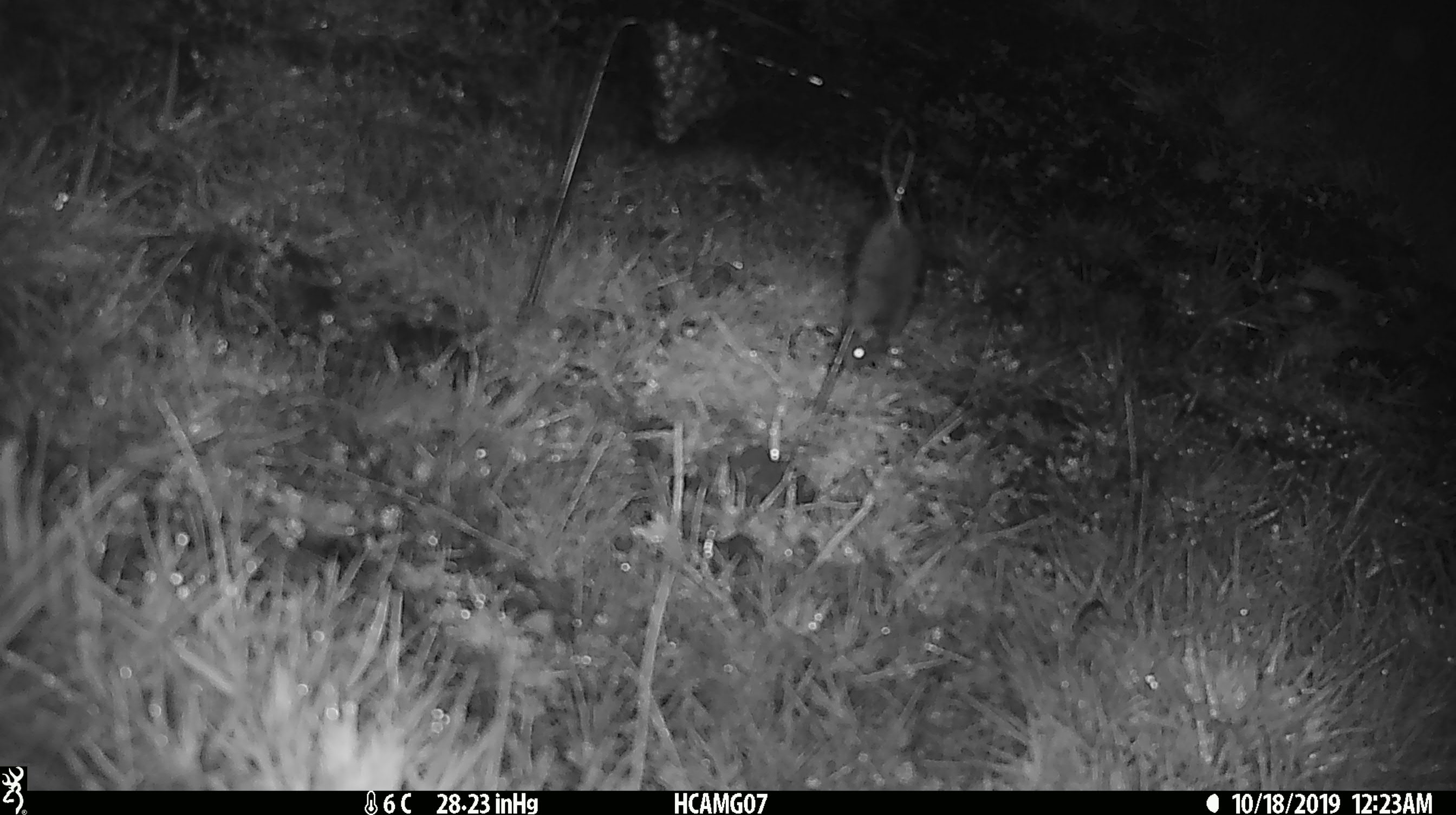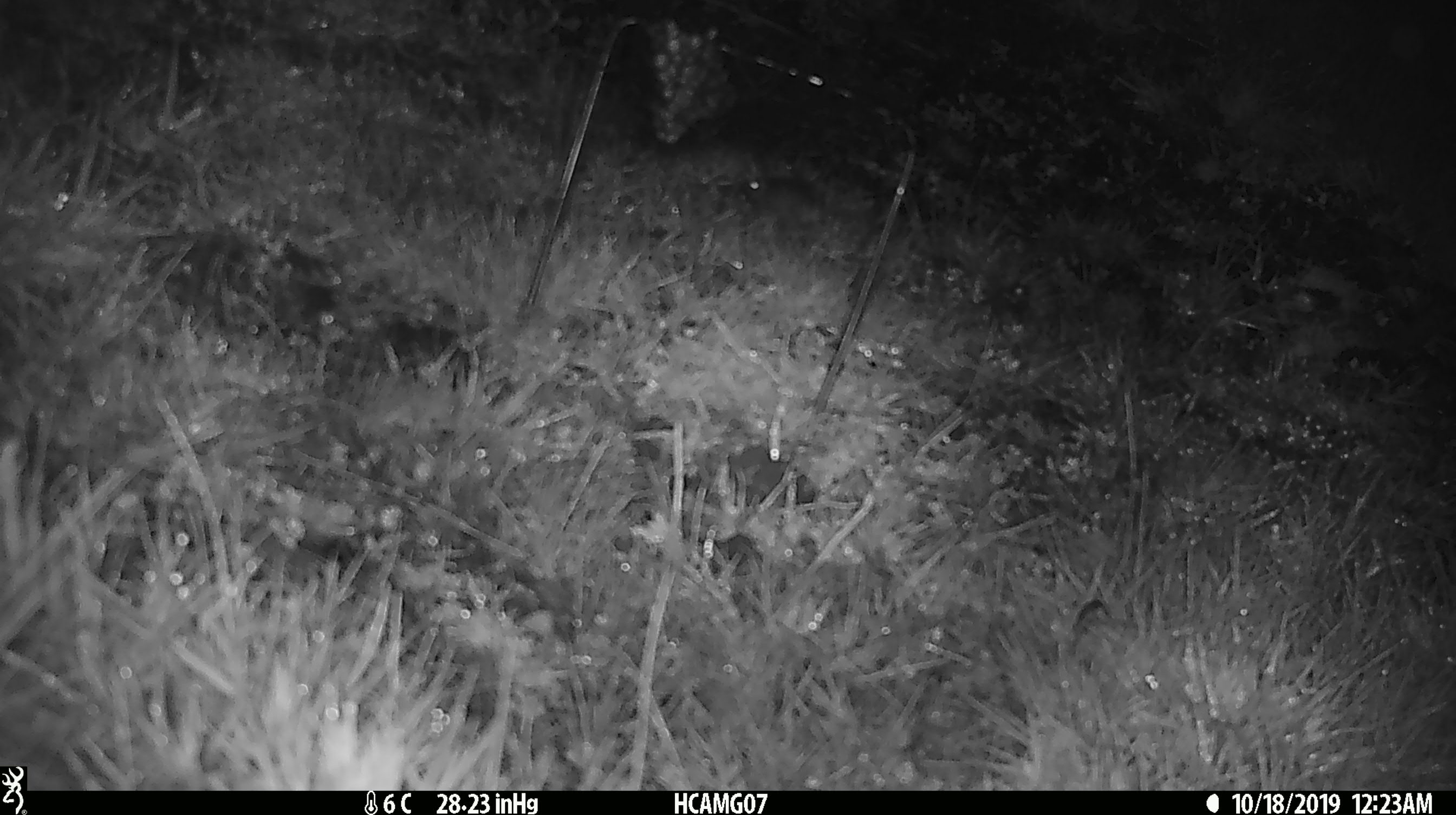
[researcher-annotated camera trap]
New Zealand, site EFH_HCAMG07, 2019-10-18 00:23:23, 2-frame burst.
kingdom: Animalia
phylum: Chordata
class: Mammalia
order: Rodentia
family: Muridae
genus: Mus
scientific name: Mus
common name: mouse